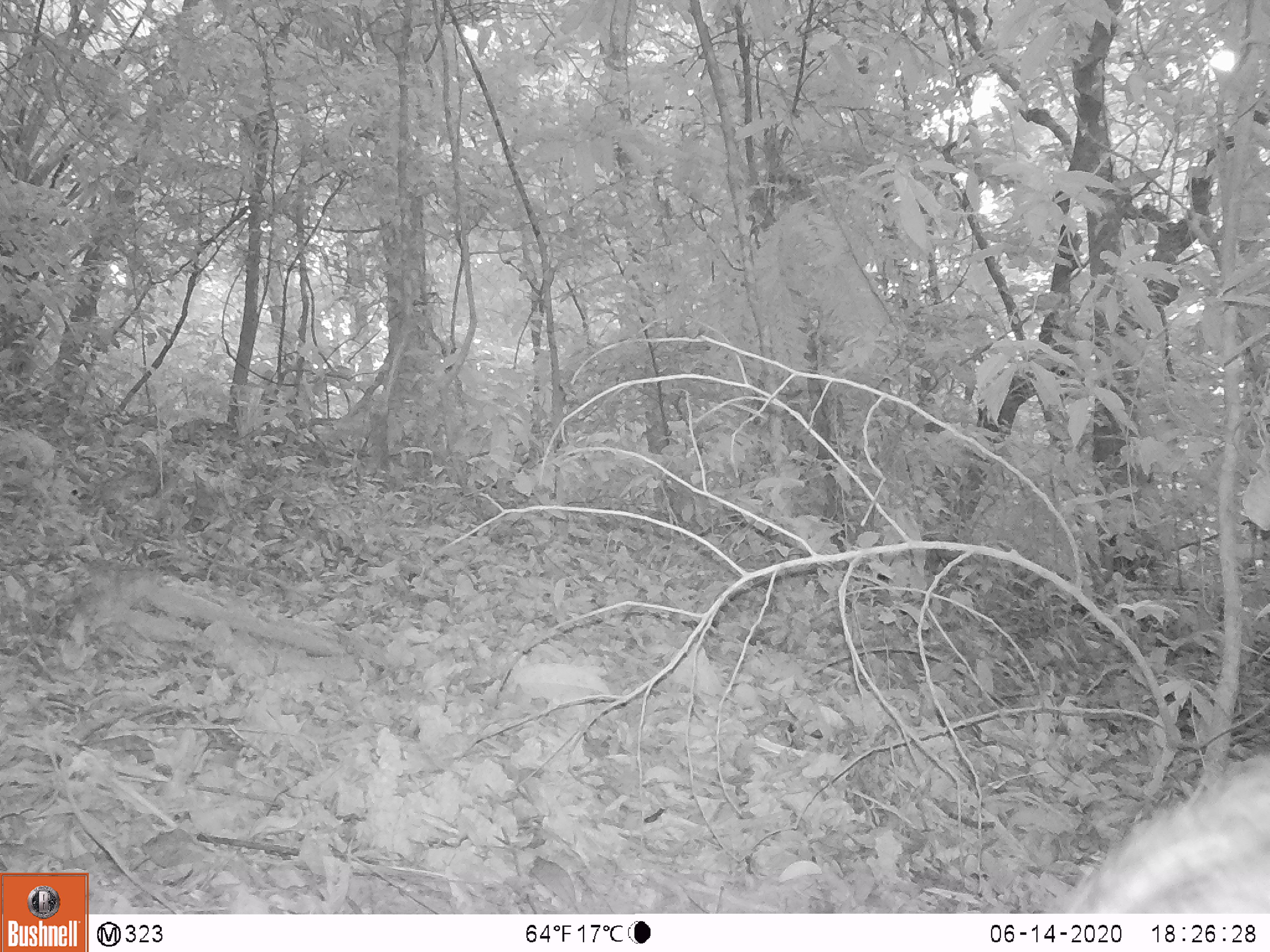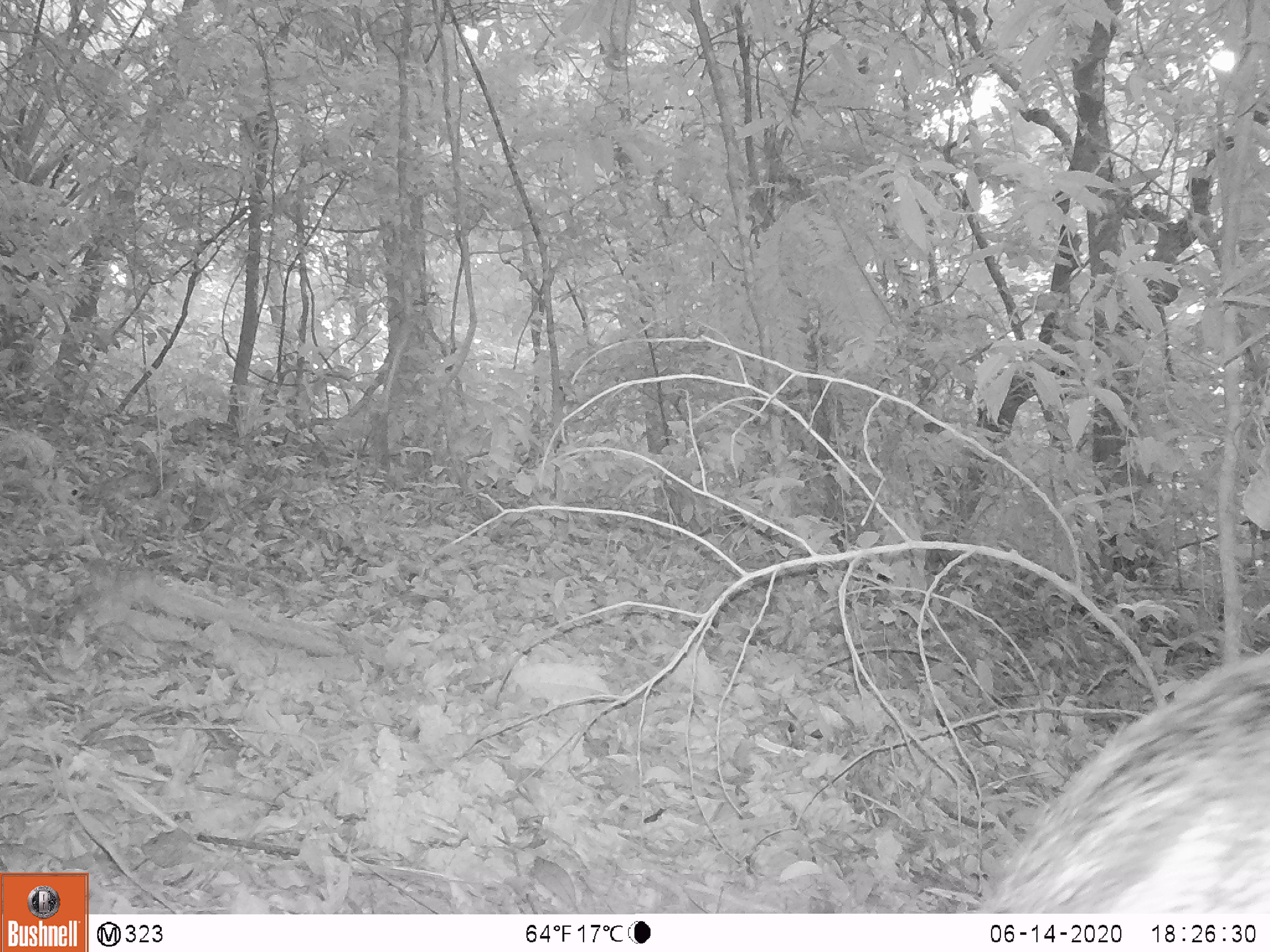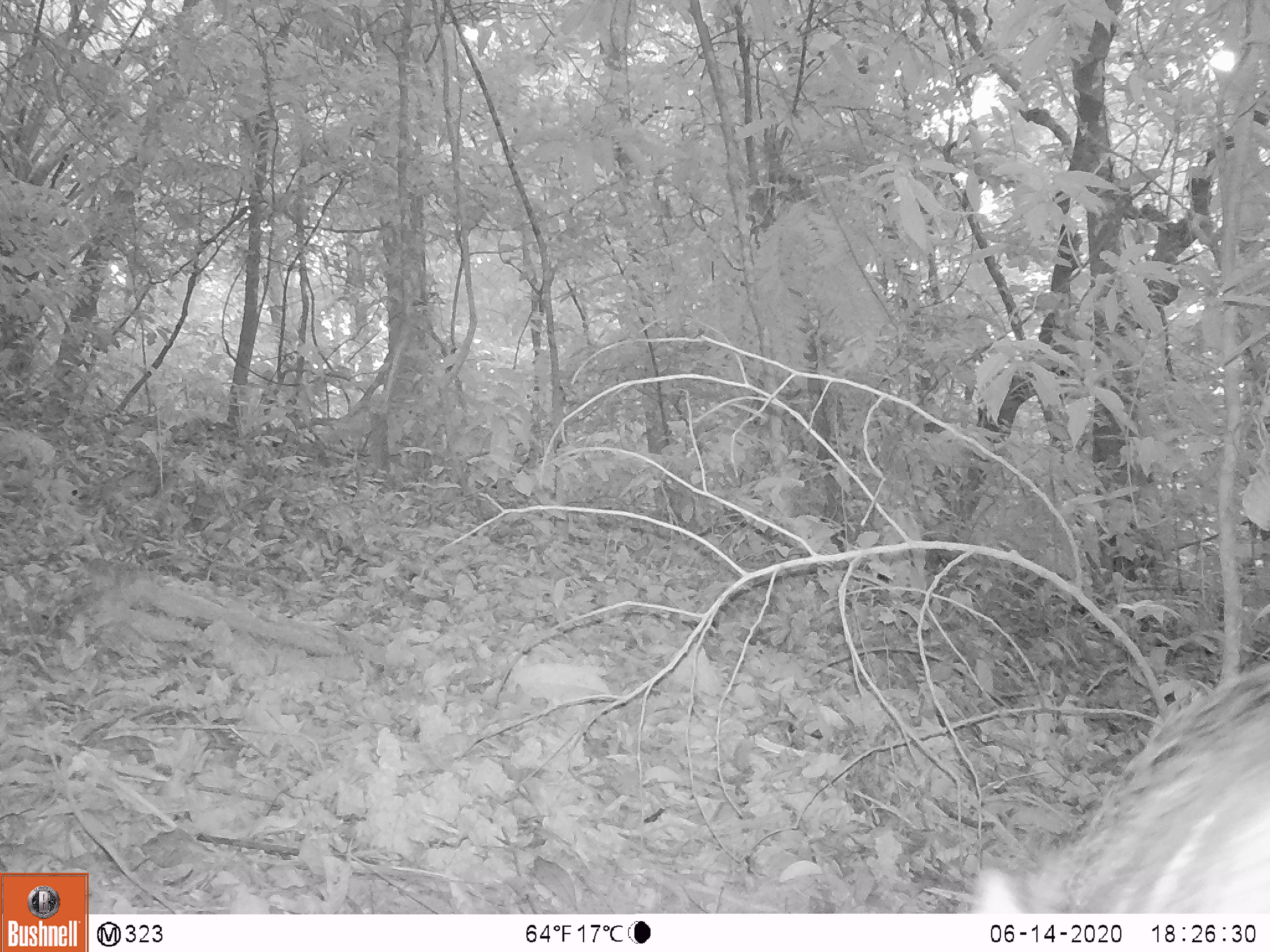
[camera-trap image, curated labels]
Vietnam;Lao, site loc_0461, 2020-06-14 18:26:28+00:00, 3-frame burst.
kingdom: Animalia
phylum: Chordata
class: Mammalia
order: Artiodactyla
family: Suidae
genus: Sus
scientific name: Sus scrofa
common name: eurasian wild pig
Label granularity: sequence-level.